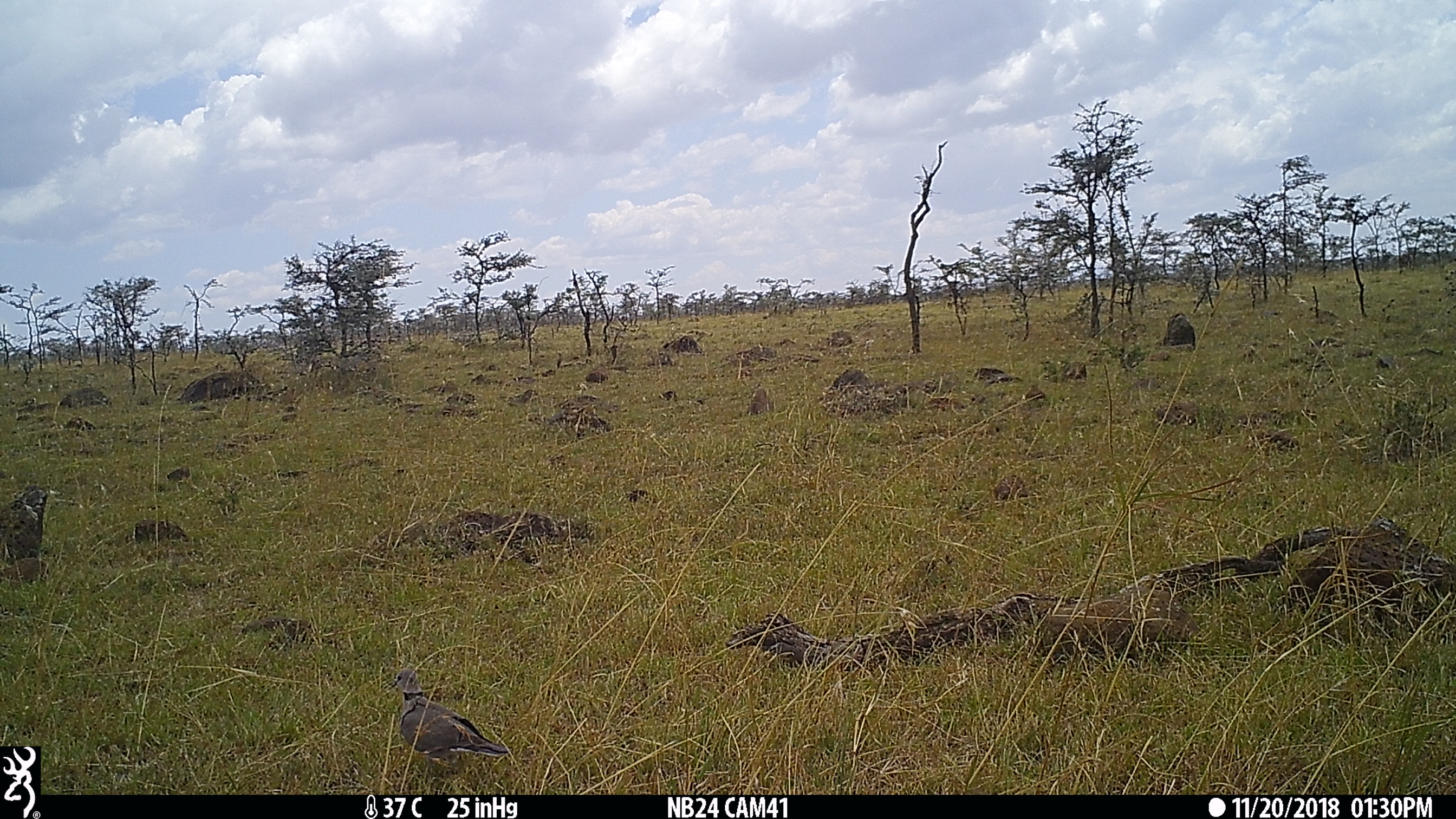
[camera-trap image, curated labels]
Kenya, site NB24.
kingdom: Animalia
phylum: Chordata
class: Aves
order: Columbiformes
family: Columbidae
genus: Streptopelia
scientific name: Streptopelia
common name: collared dove